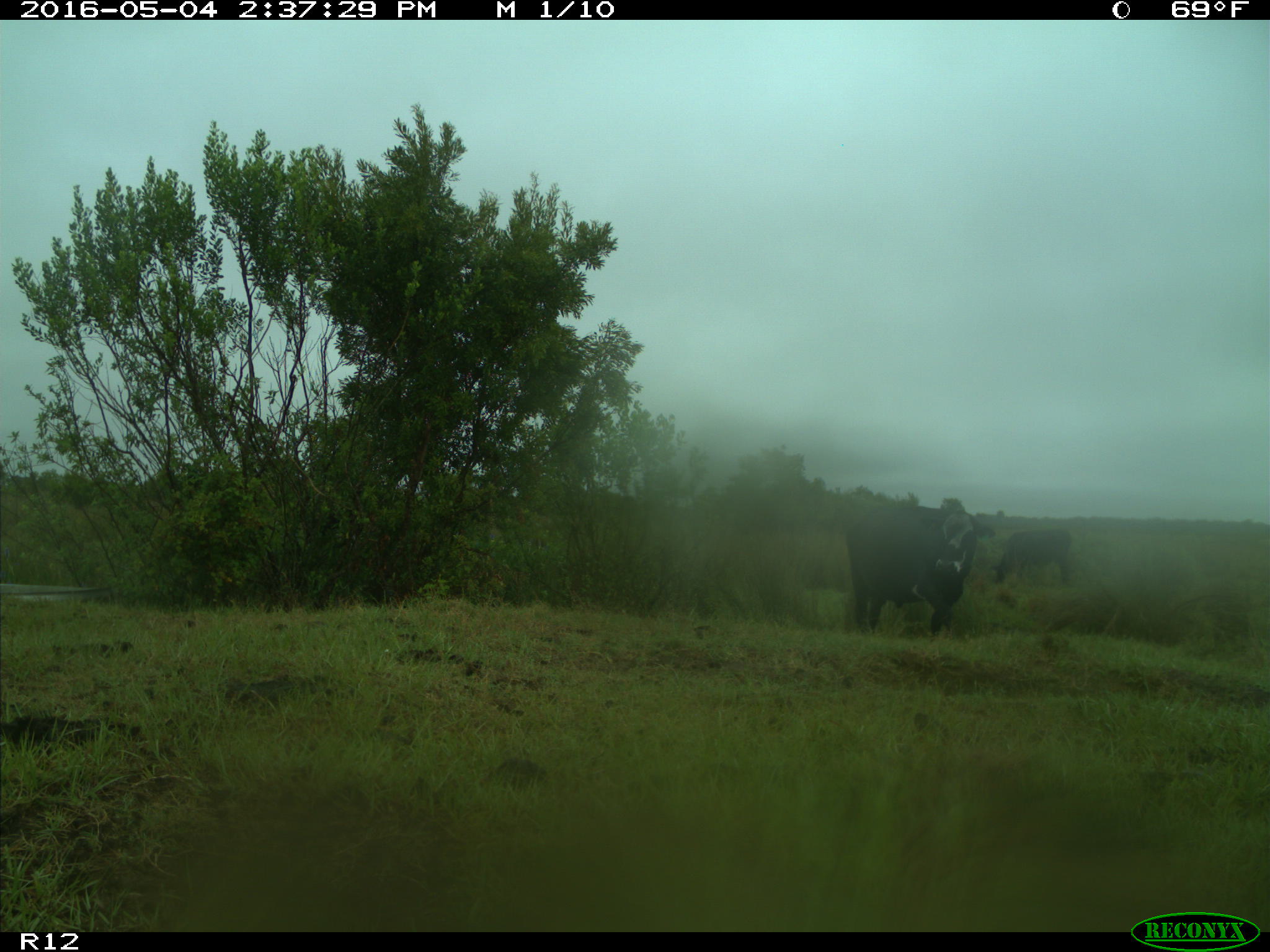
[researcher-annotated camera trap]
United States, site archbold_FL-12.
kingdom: Animalia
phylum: Chordata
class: Mammalia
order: Artiodactyla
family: Bovidae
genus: Bos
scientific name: Bos taurus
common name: domestic cow